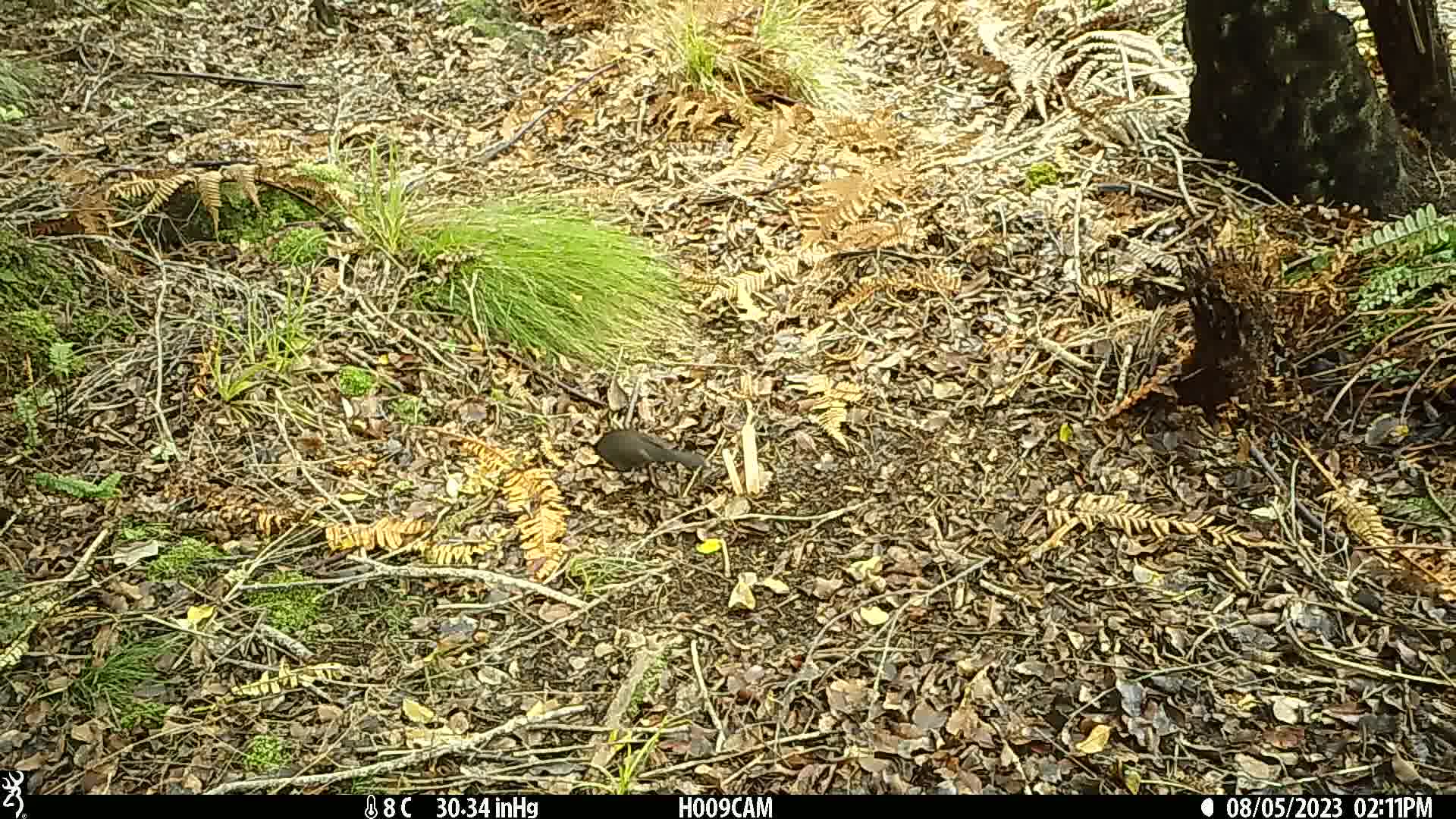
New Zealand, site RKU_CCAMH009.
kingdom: Animalia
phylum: Chordata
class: Aves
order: Passeriformes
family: Turdidae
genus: Turdus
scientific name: Turdus merula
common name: eurasian blackbird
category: blackbird